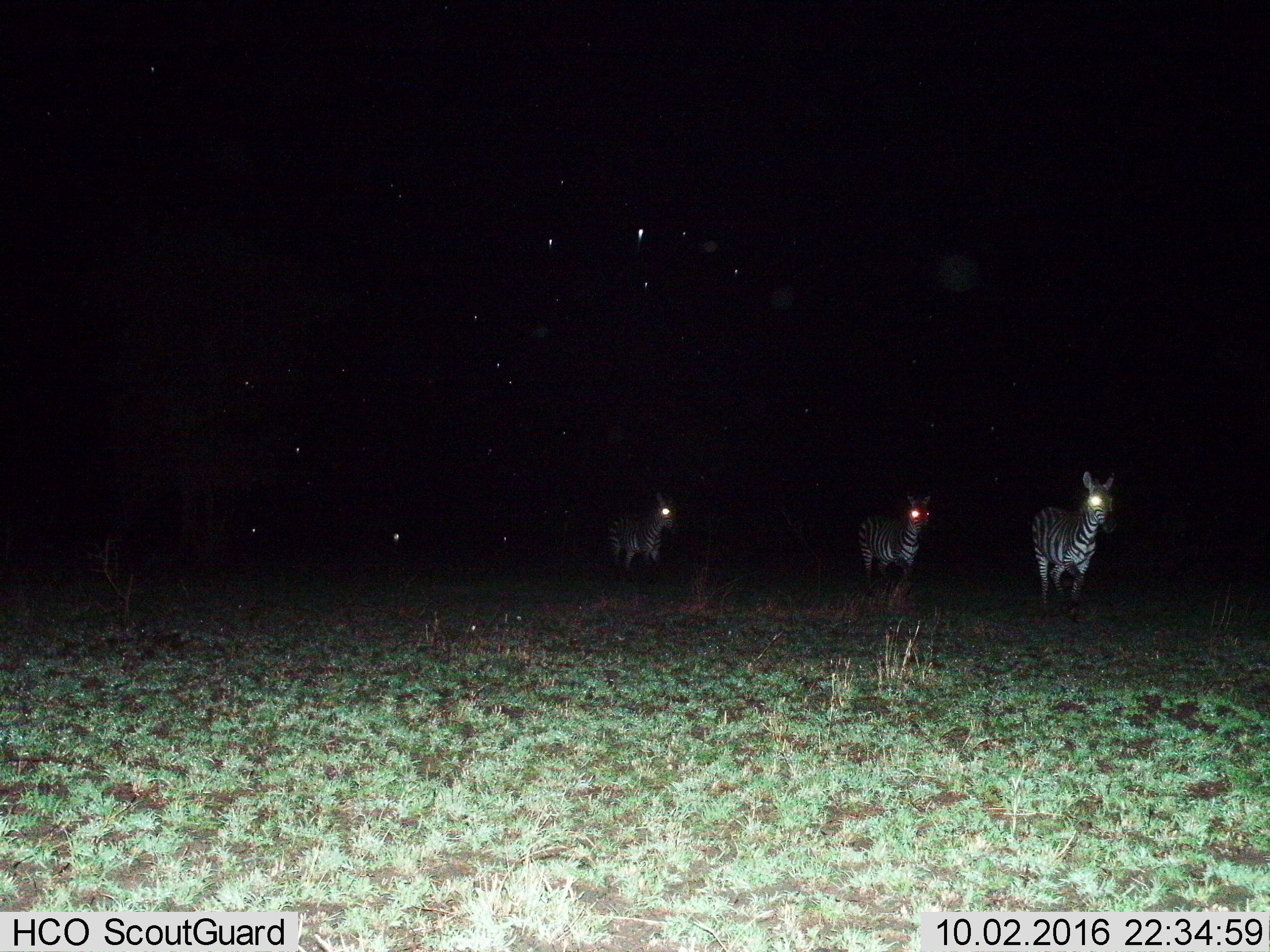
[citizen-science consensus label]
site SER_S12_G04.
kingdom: Animalia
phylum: Chordata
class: Mammalia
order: Perissodactyla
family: Equidae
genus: Equus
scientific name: Equus quagga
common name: plains zebra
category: zebraplains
Zebraplains (plains zebra) (Equus quagga), count 3. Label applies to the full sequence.